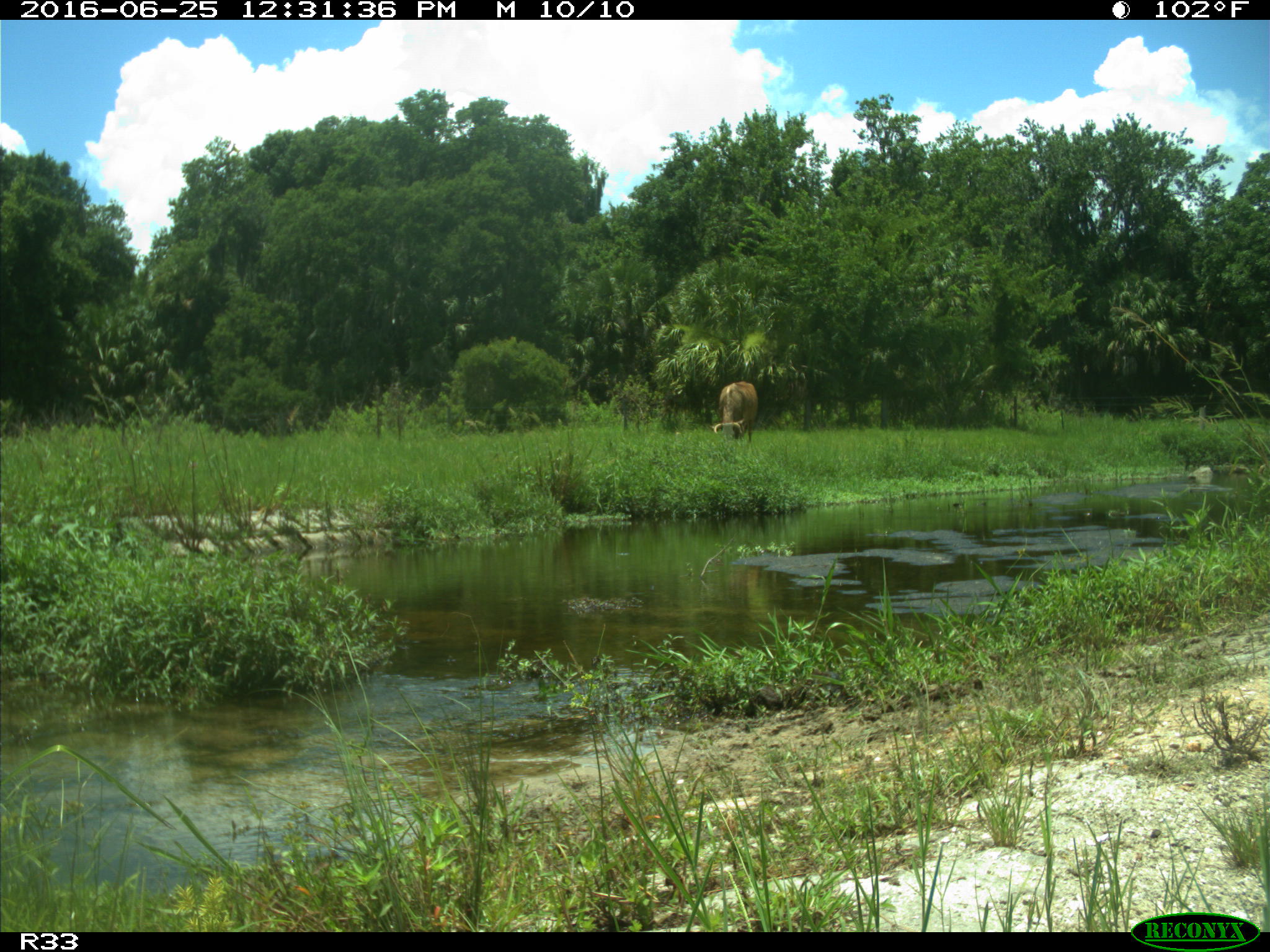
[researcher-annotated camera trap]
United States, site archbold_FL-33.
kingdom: Animalia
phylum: Chordata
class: Mammalia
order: Artiodactyla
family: Bovidae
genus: Bos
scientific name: Bos taurus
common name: domestic cow